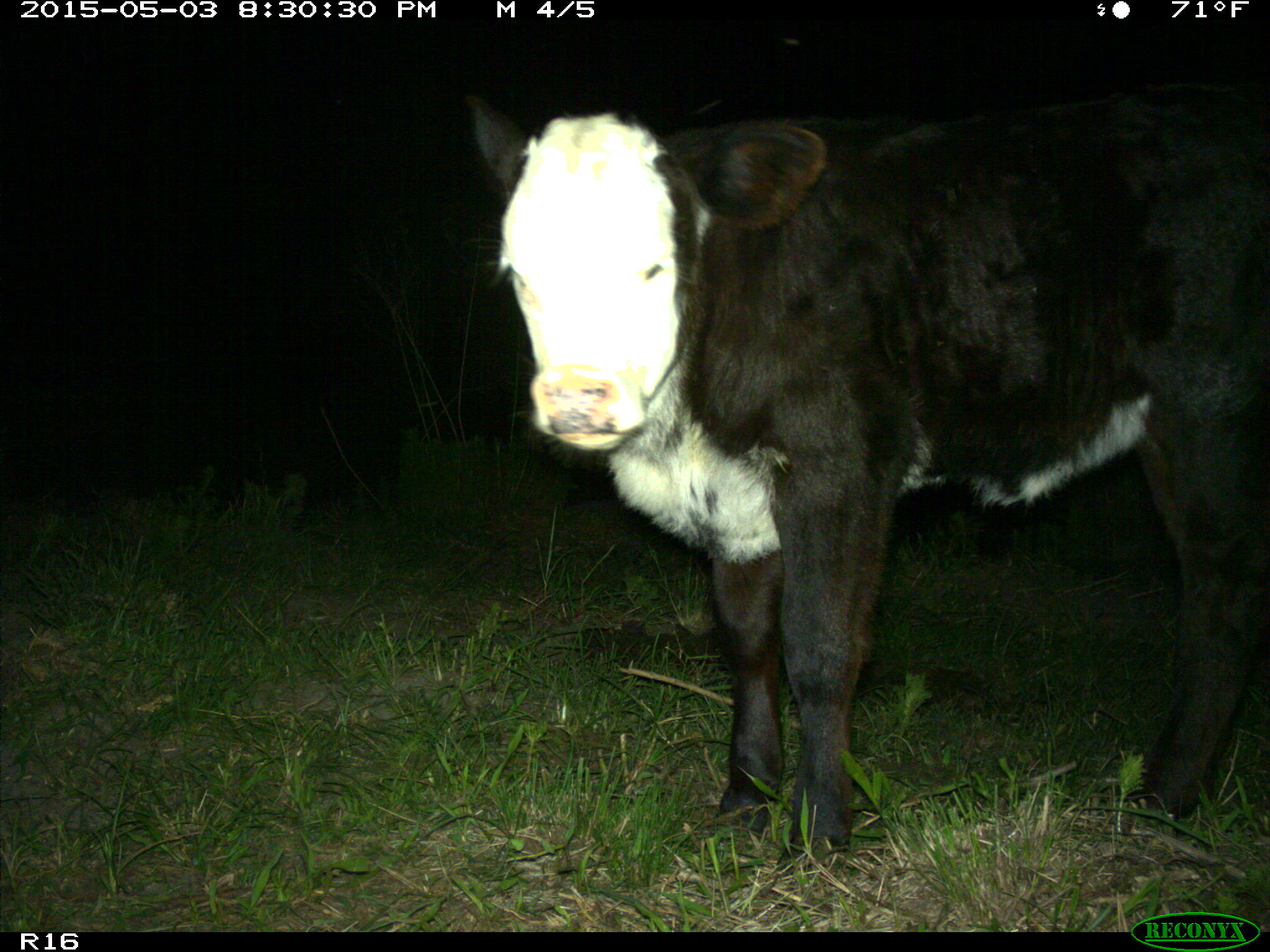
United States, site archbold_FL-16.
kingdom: Animalia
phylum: Chordata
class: Mammalia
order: Artiodactyla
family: Bovidae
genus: Bos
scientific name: Bos taurus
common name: domestic cow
Bos taurus (domestic cow).